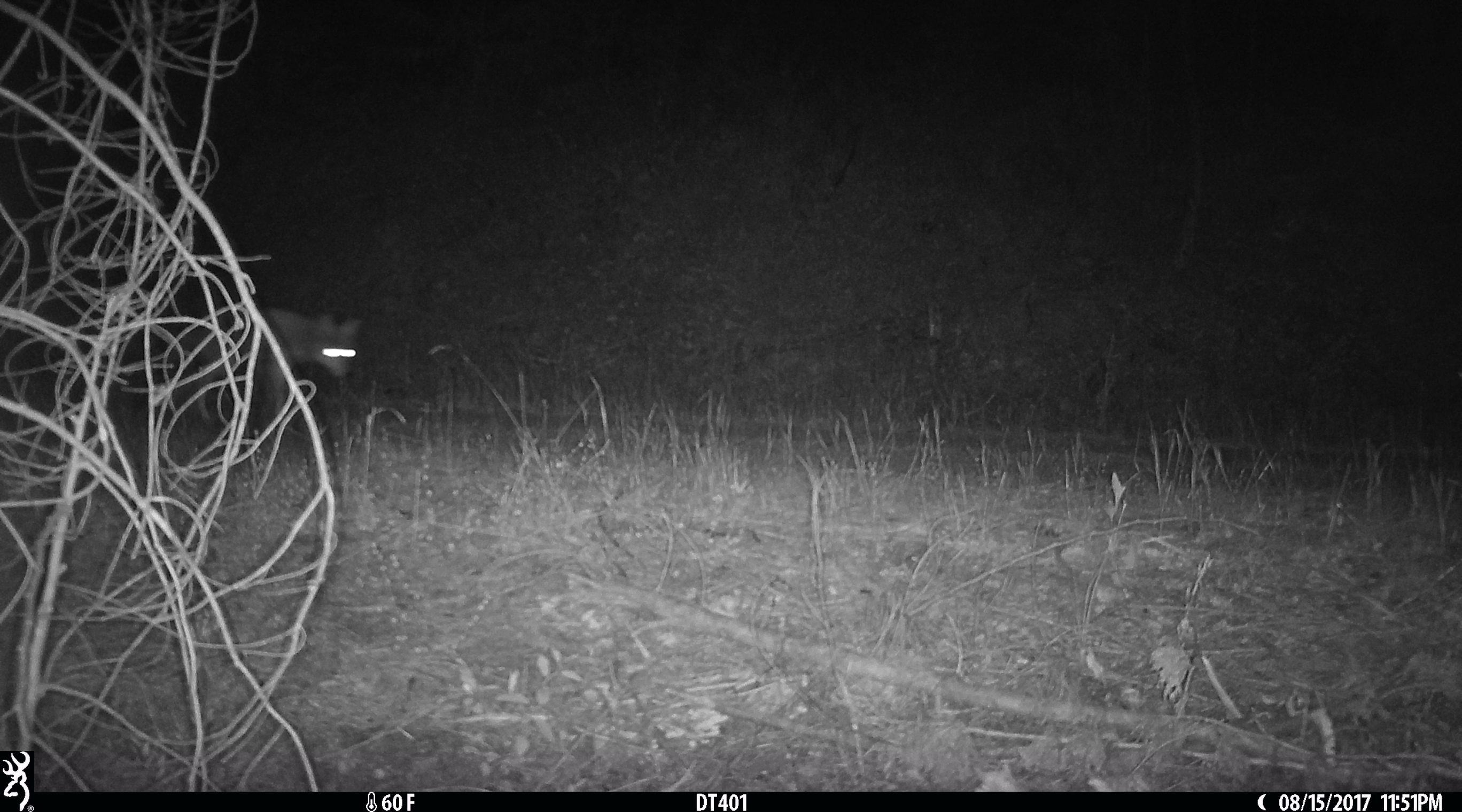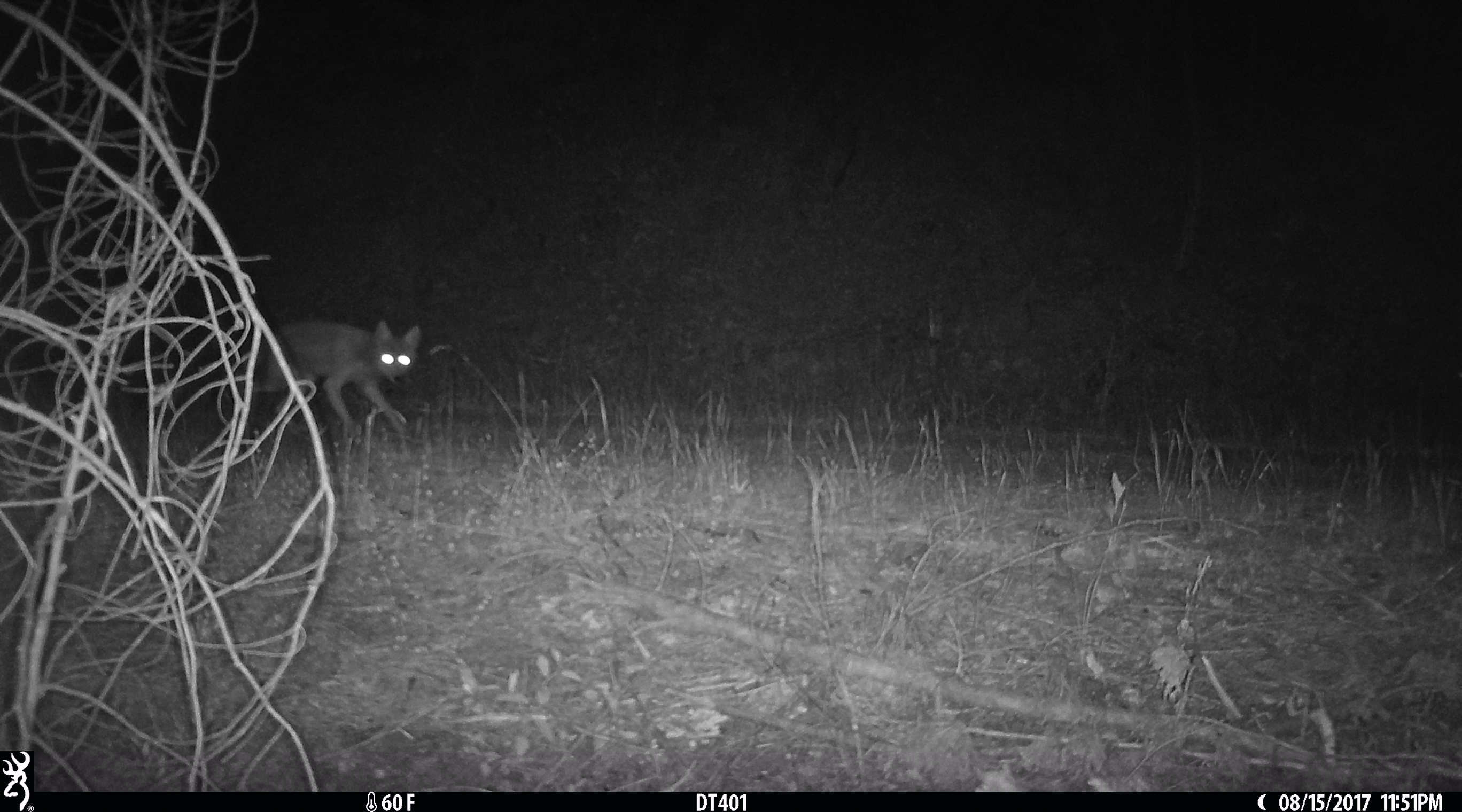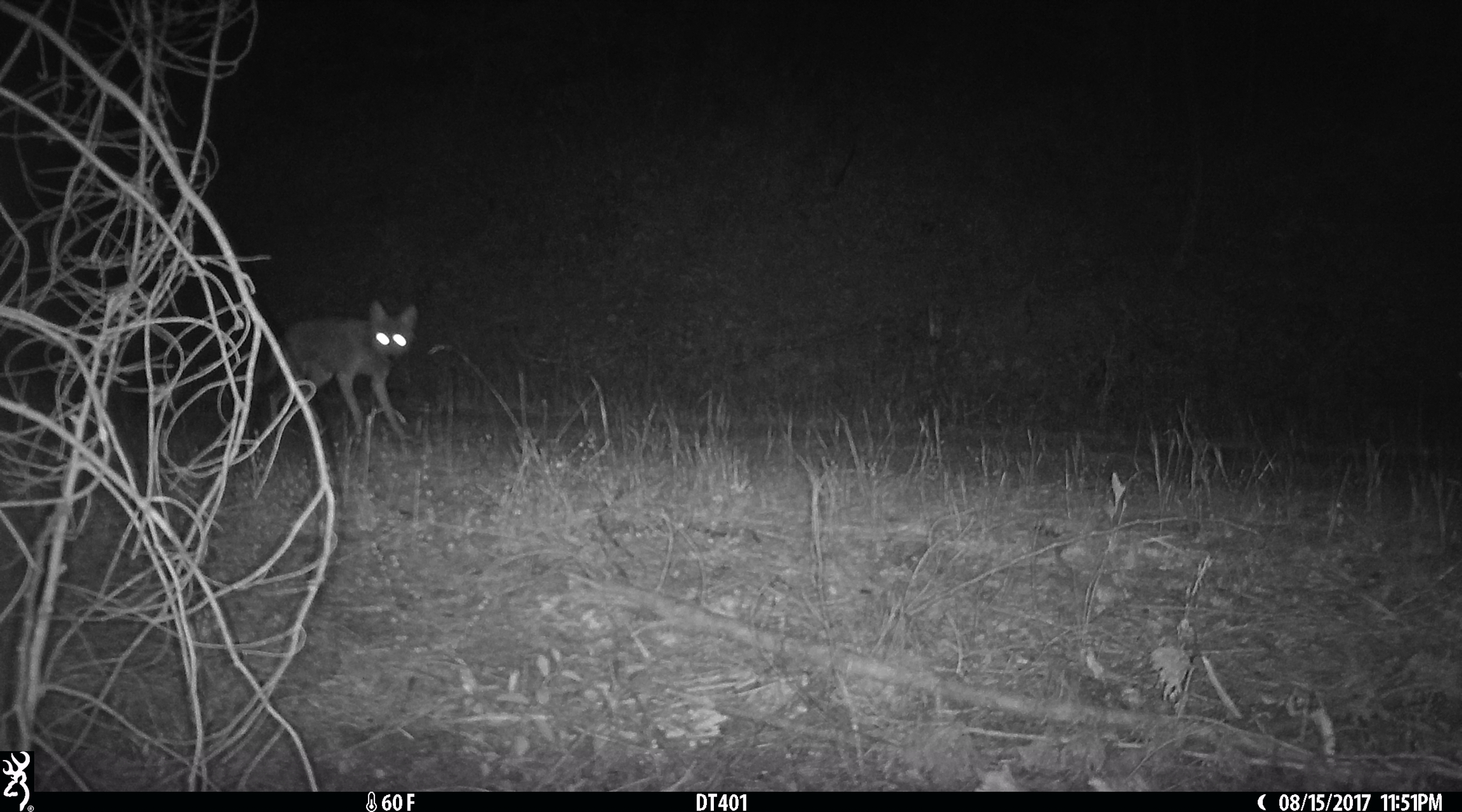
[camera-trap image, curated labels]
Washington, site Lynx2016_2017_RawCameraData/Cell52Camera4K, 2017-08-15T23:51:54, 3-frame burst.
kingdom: Animalia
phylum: Chordata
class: Mammalia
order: Carnivora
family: Canidae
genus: Canis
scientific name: Canis latrans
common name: coyote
Canis latrans (coyote). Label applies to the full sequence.